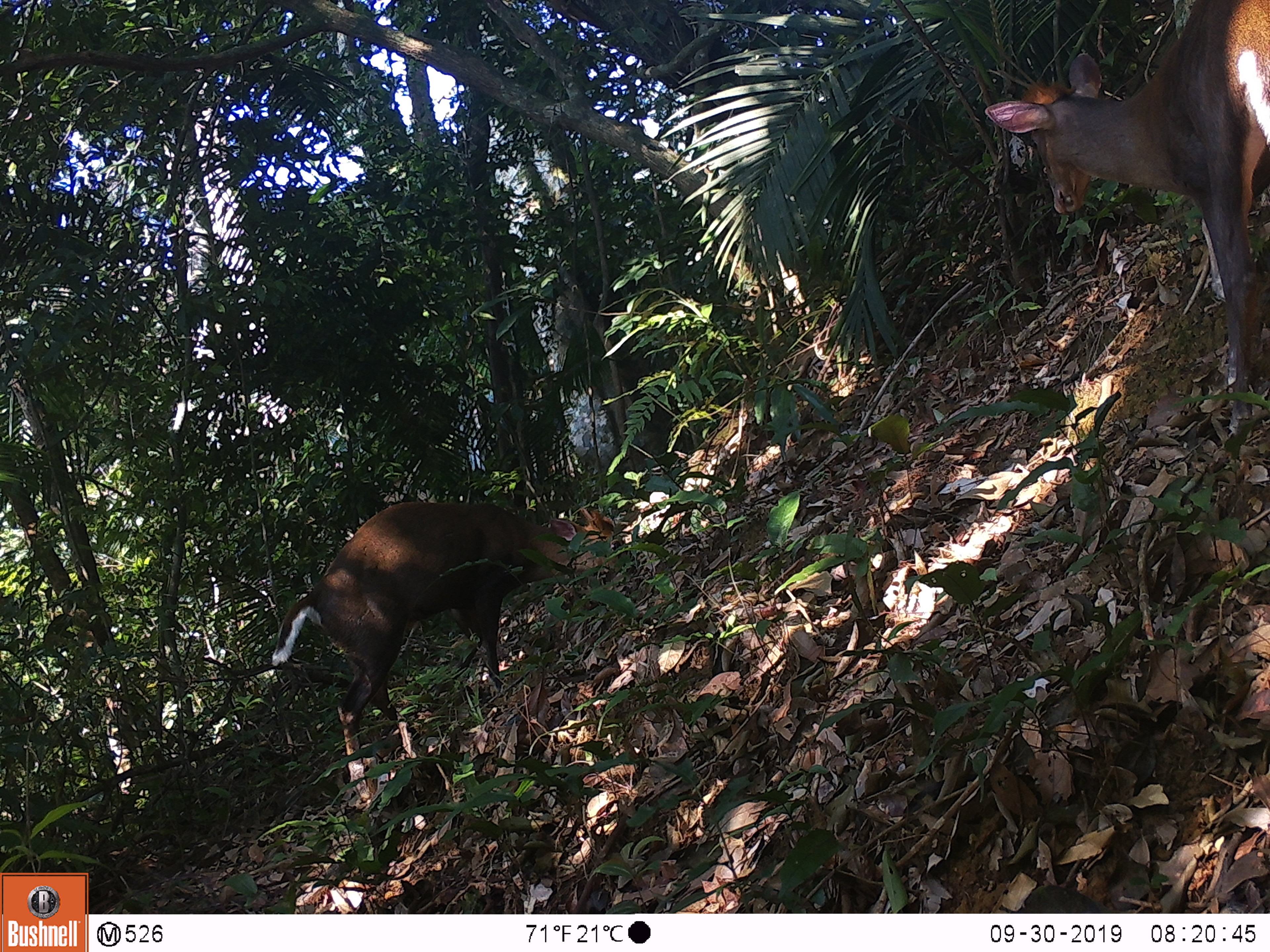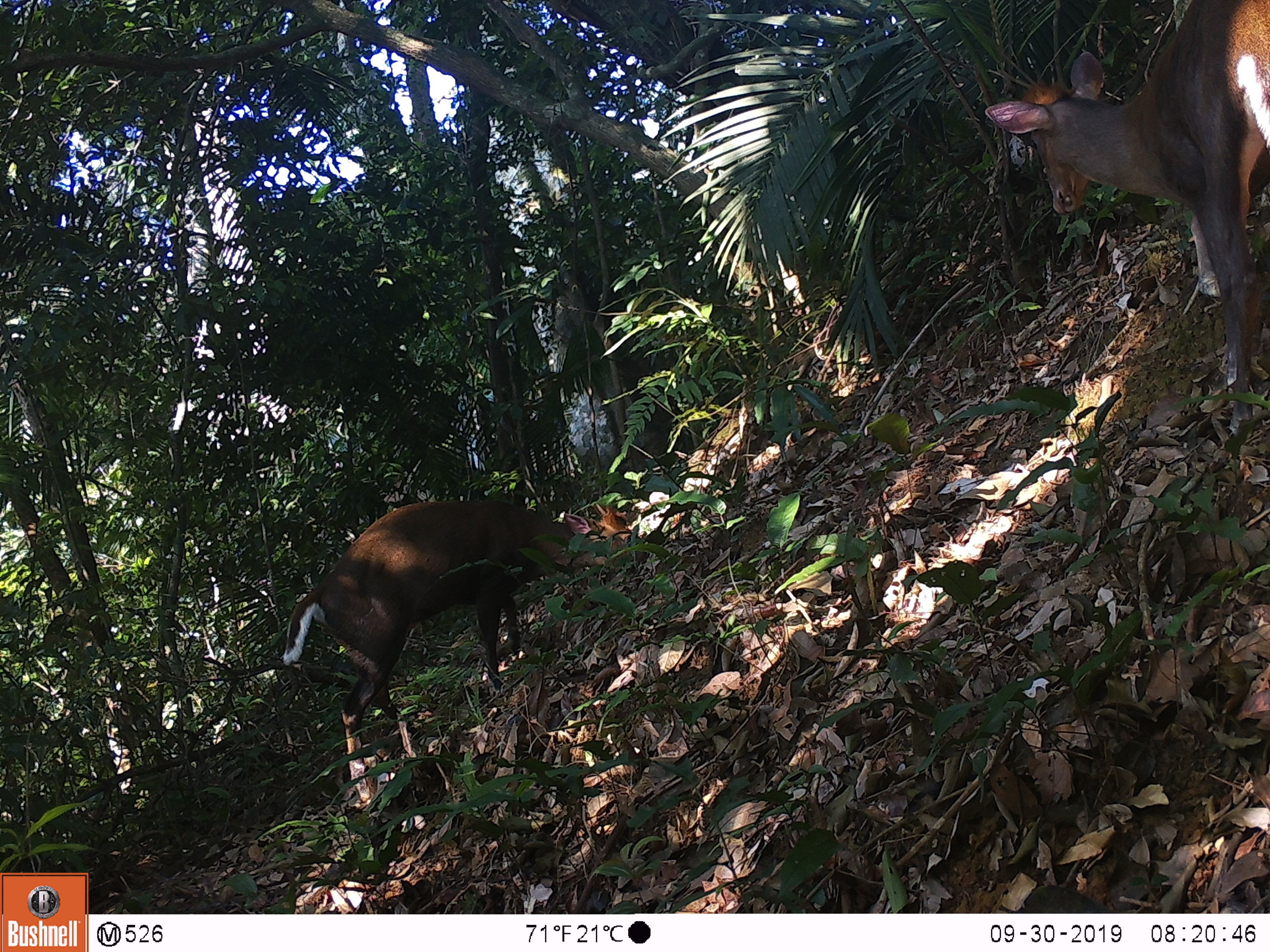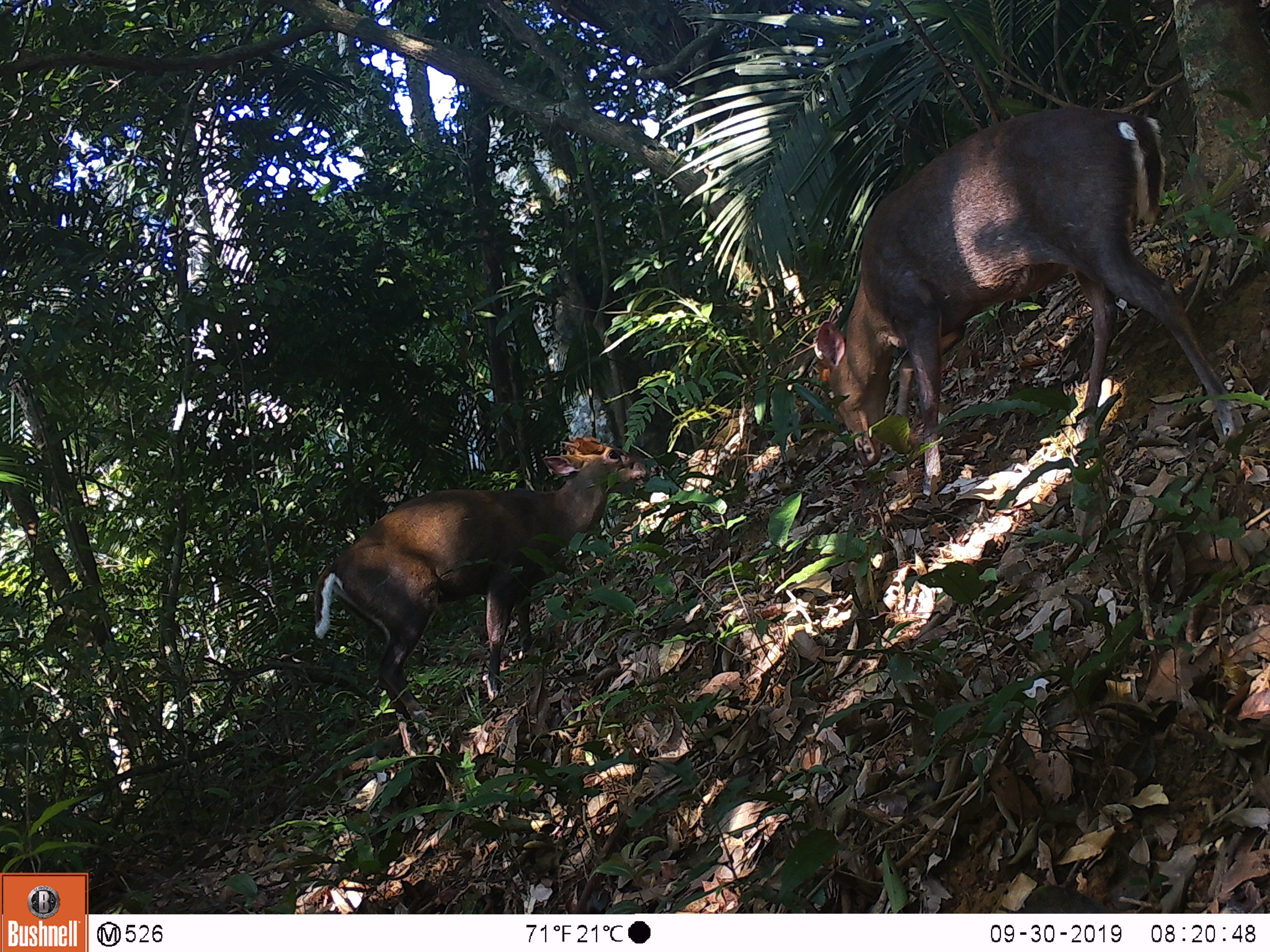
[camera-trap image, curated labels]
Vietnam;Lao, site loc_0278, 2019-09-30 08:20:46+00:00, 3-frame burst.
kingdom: Animalia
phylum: Chordata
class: Mammalia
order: Artiodactyla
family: Cervidae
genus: Muntiacus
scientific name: Muntiacus rooseveltorum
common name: roosevelt's muntjac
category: roosevelts muntjac group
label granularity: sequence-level